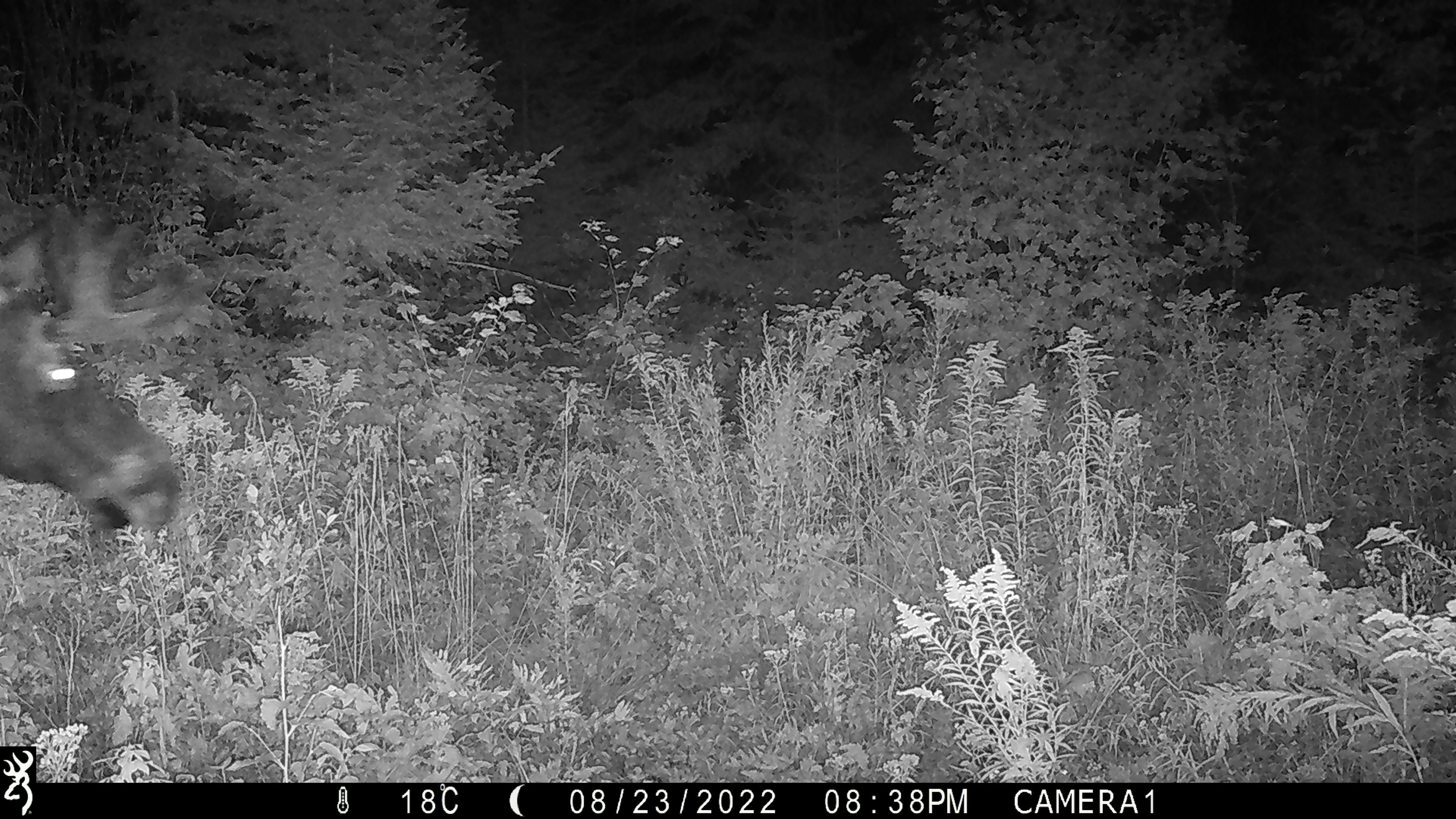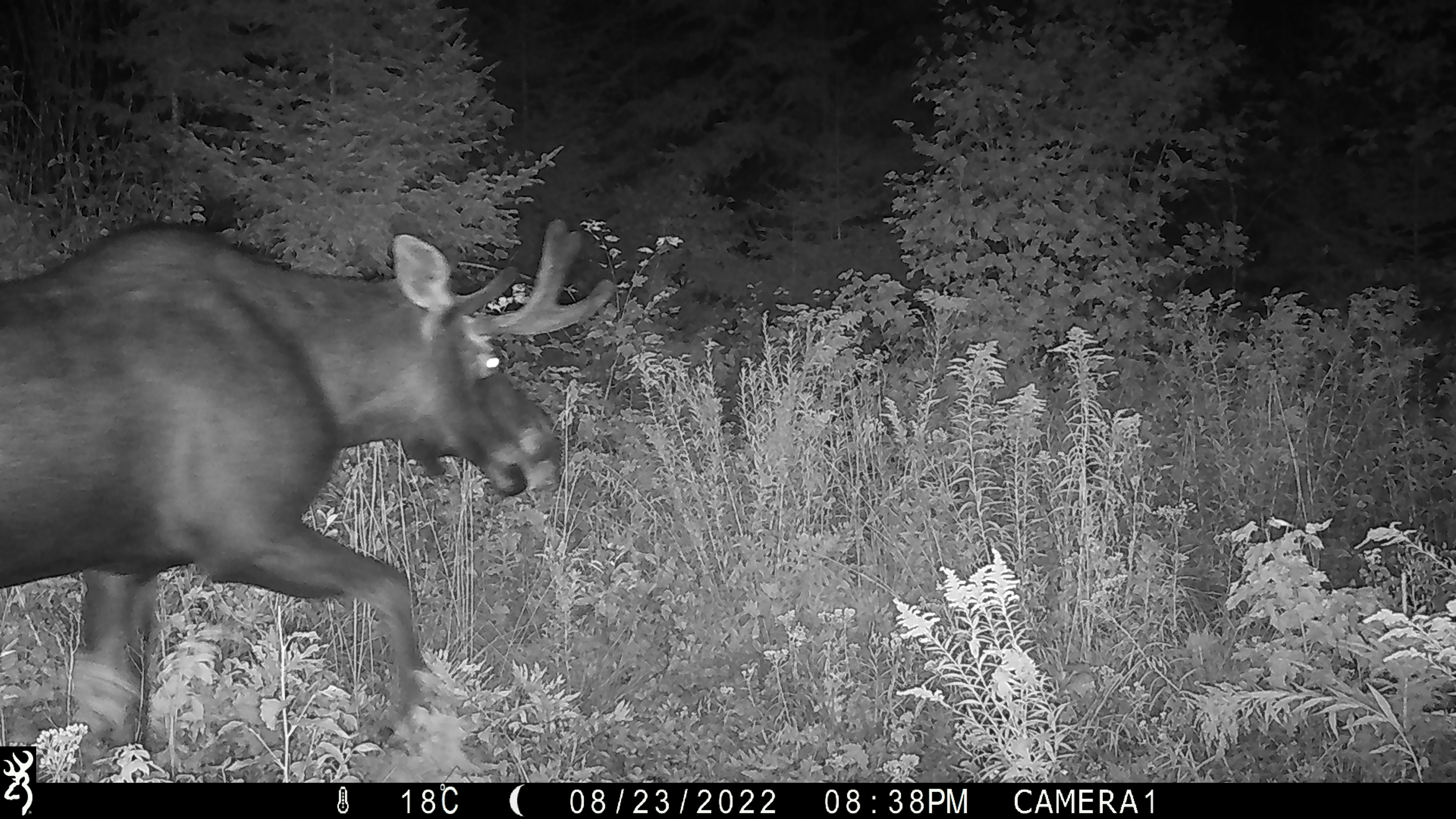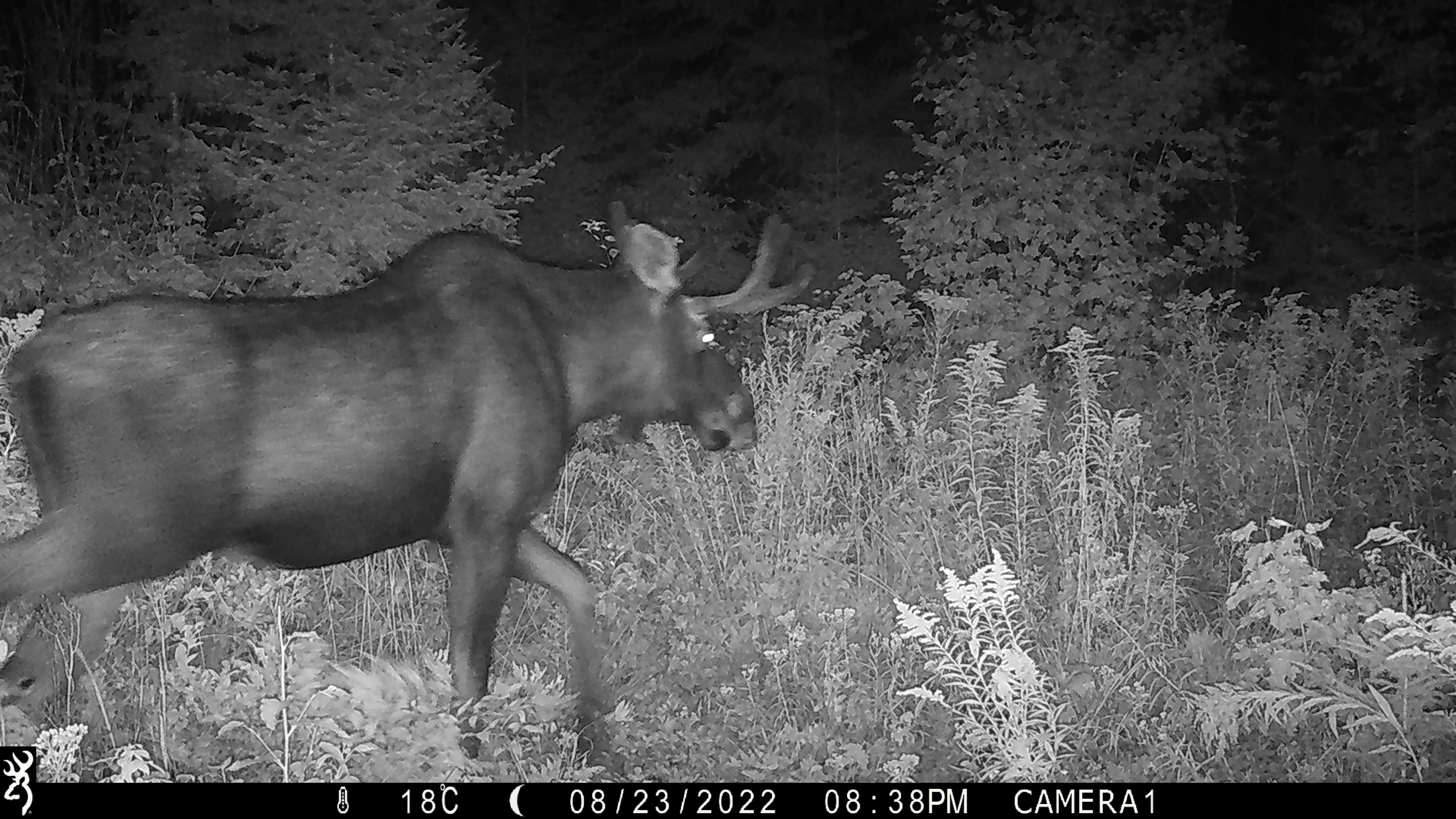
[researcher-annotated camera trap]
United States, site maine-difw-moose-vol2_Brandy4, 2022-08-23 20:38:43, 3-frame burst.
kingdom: Animalia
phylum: Chordata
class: Mammalia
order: Artiodactyla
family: Cervidae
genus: Alces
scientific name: Alces alces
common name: moose